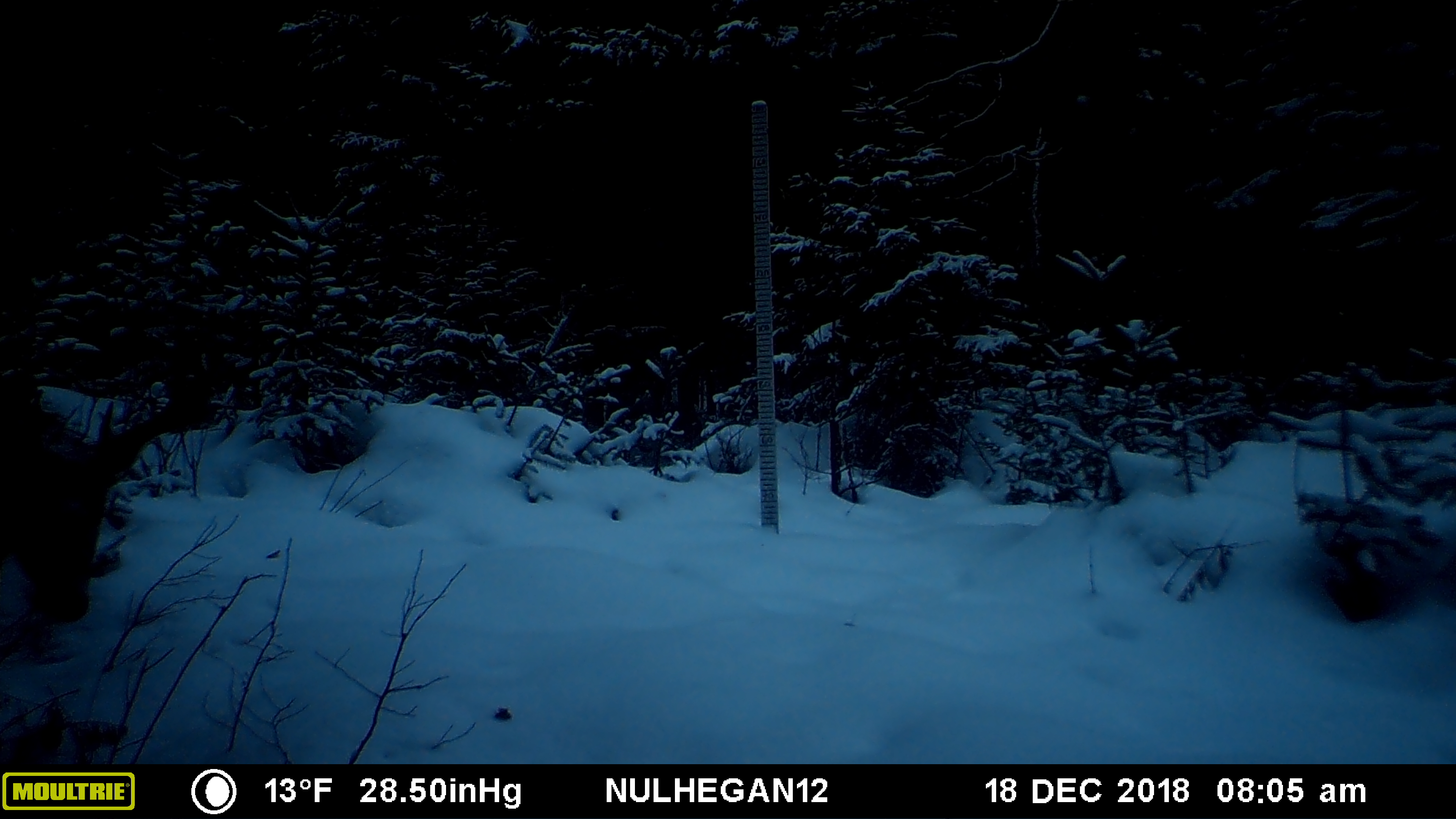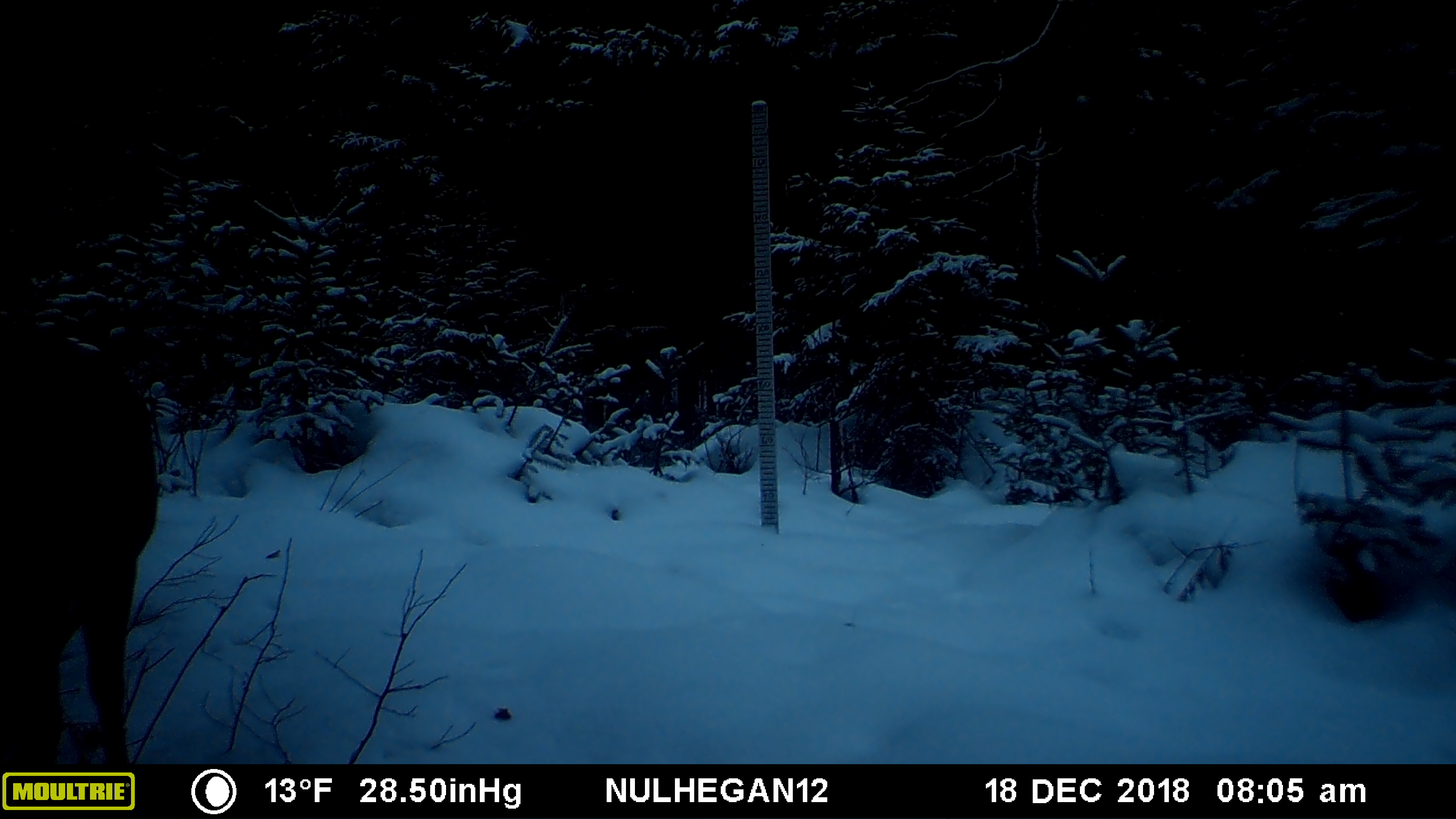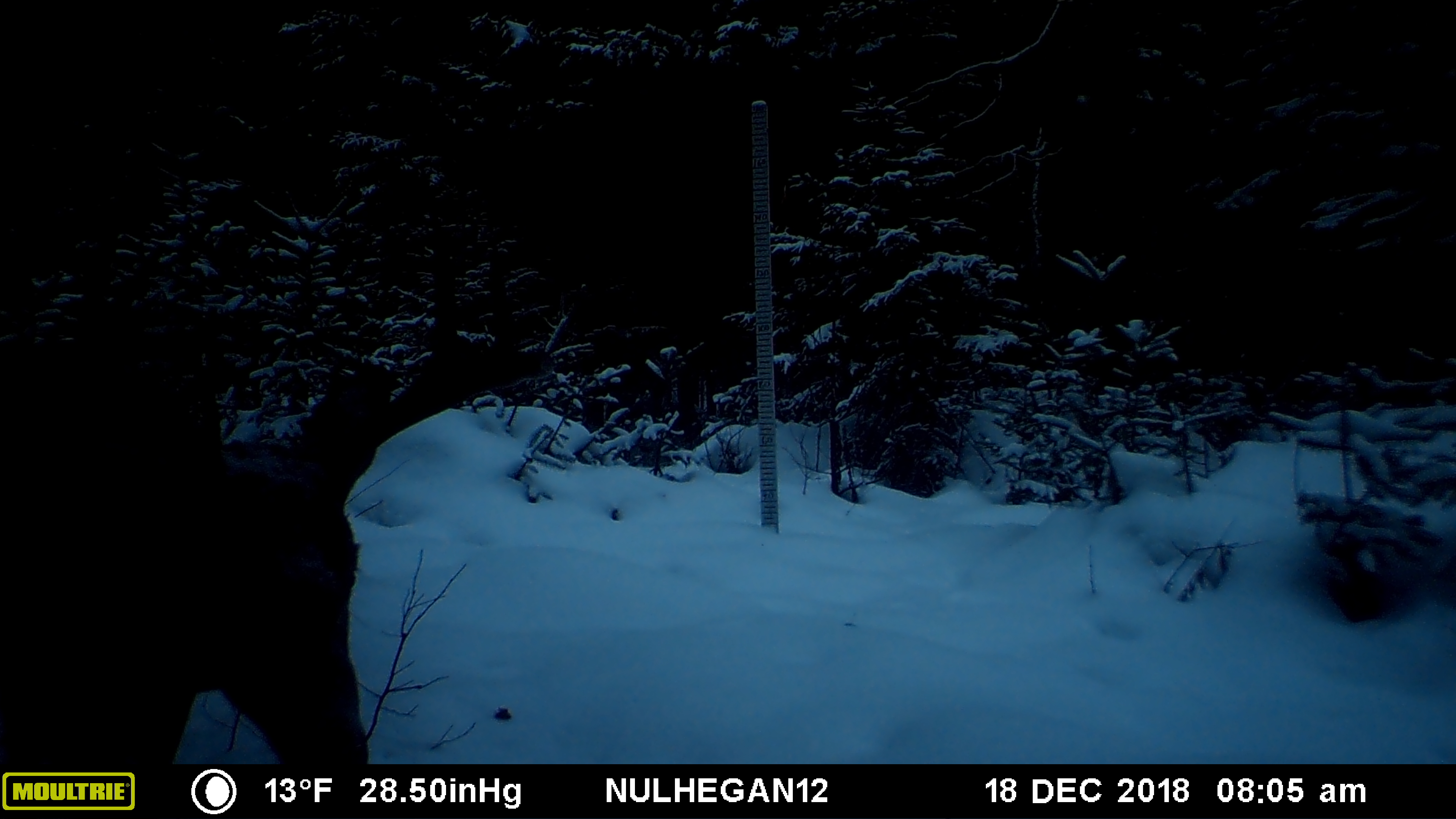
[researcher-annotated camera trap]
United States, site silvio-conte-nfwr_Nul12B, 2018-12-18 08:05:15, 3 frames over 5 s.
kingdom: Animalia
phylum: Chordata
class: Mammalia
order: Artiodactyla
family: Cervidae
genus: Odocoileus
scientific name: Odocoileus virginianus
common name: white-tailed deer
White-tailed deer (Odocoileus virginianus).